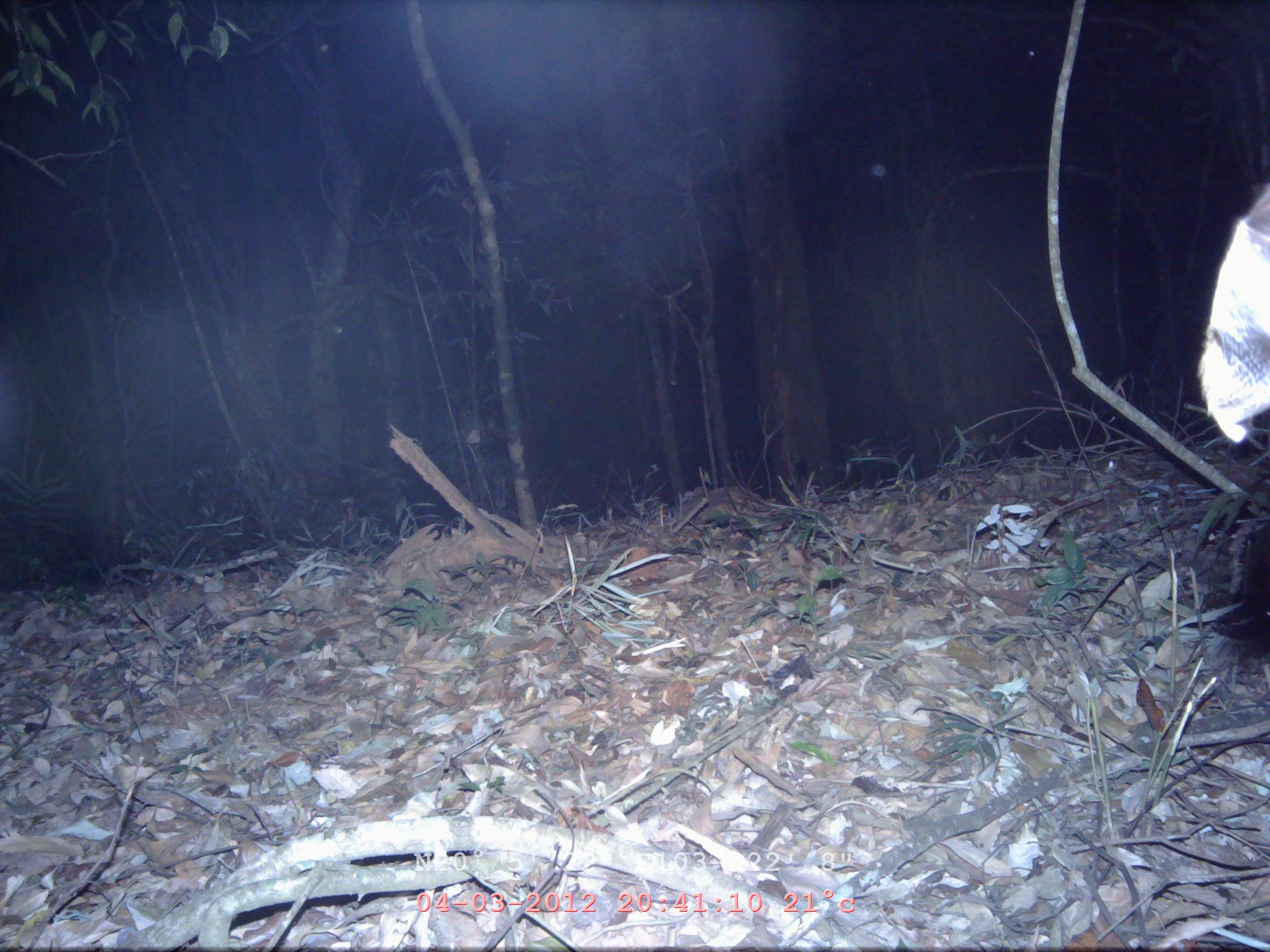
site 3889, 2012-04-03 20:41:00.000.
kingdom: Animalia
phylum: Chordata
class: Mammalia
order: Chiroptera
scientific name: Chiroptera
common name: bats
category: unknown bat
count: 1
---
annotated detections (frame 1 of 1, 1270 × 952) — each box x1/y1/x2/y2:
unknown bat: 1191/175/1269/451